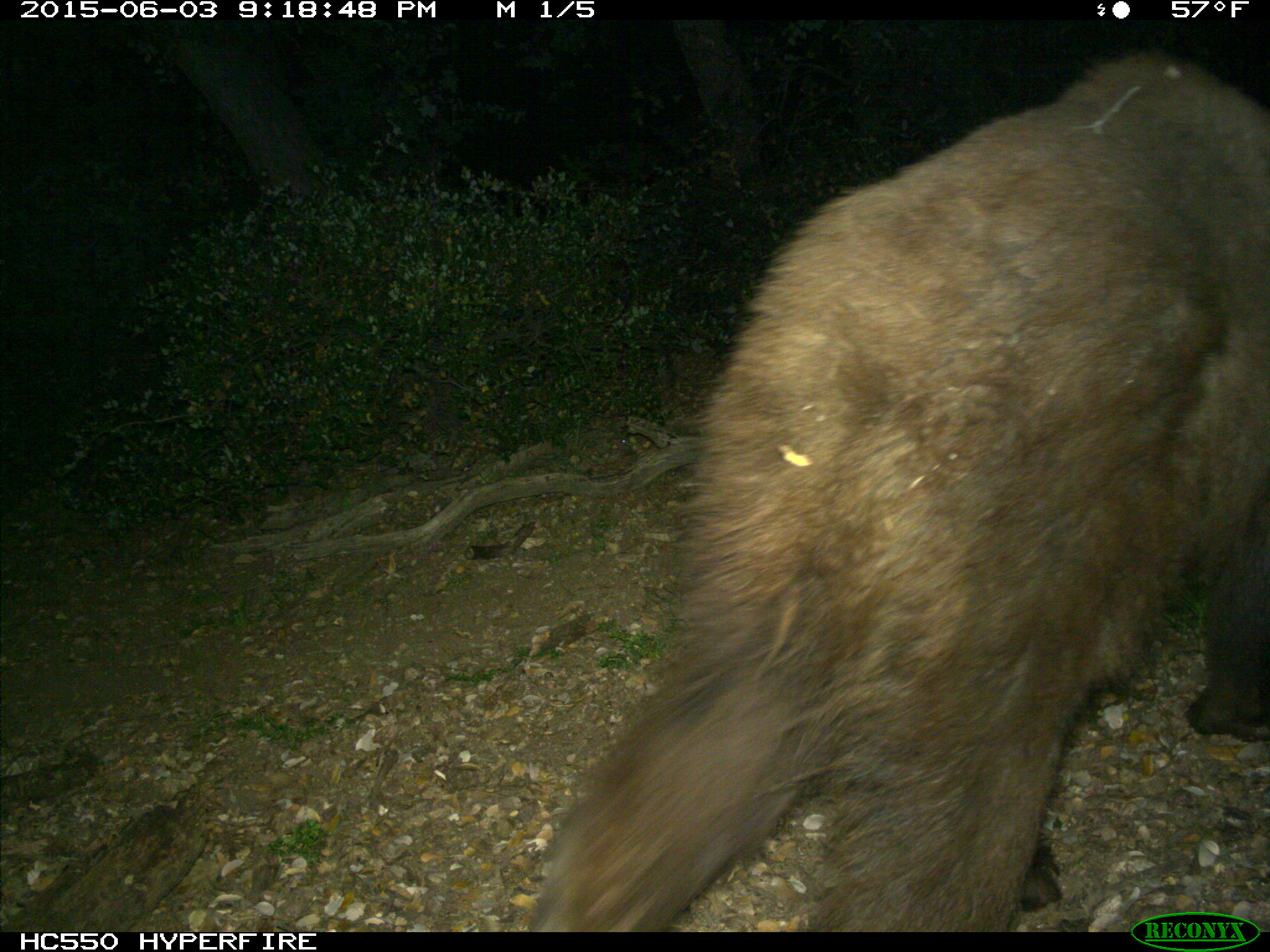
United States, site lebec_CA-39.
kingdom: Animalia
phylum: Chordata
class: Mammalia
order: Carnivora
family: Ursidae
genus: Ursus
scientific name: Ursus americanus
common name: american black bear